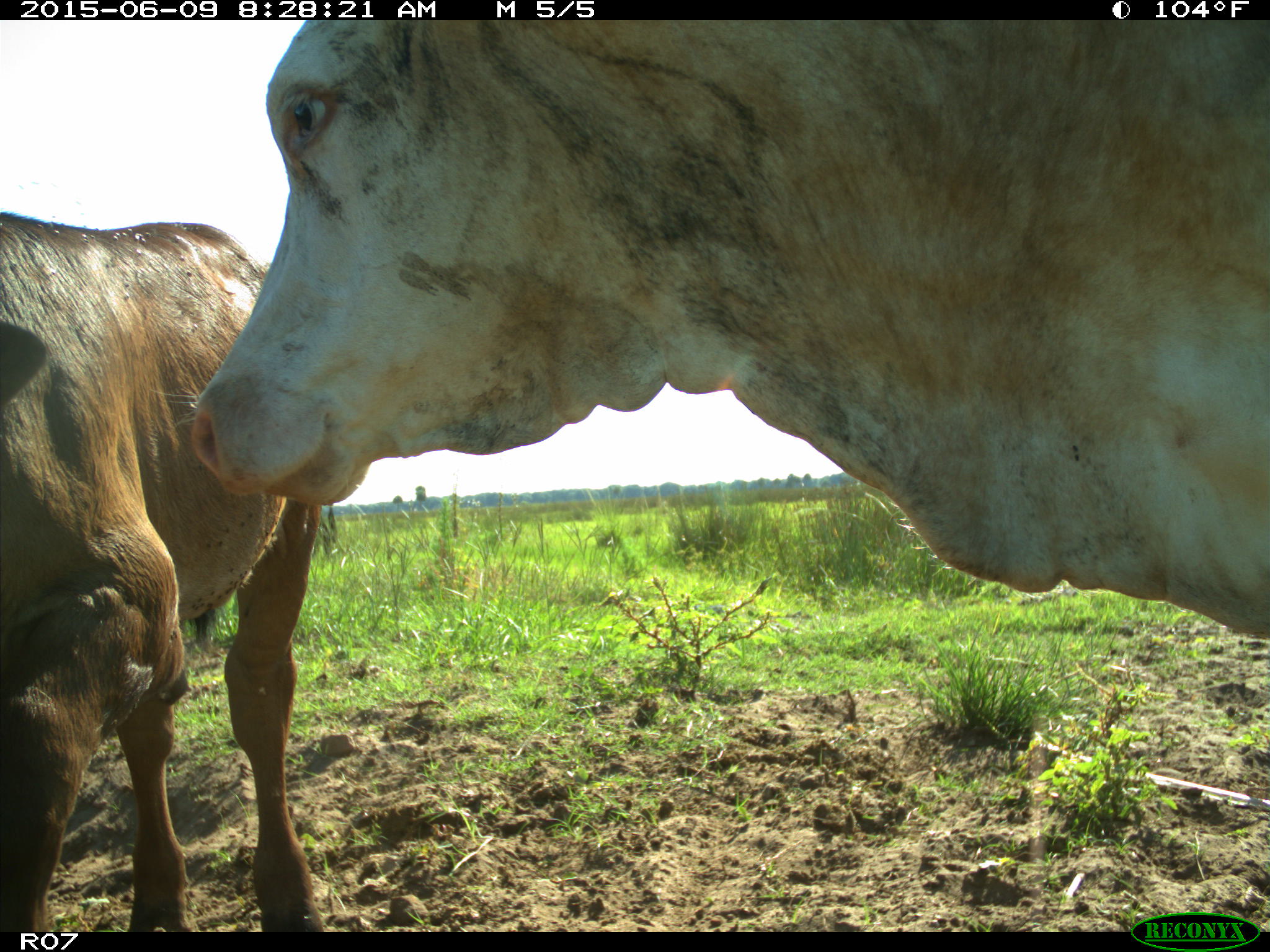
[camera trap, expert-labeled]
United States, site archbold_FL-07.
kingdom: Animalia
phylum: Chordata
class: Mammalia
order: Artiodactyla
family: Bovidae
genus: Bos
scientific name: Bos taurus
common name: domestic cow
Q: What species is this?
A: Bos taurus (domestic cow).